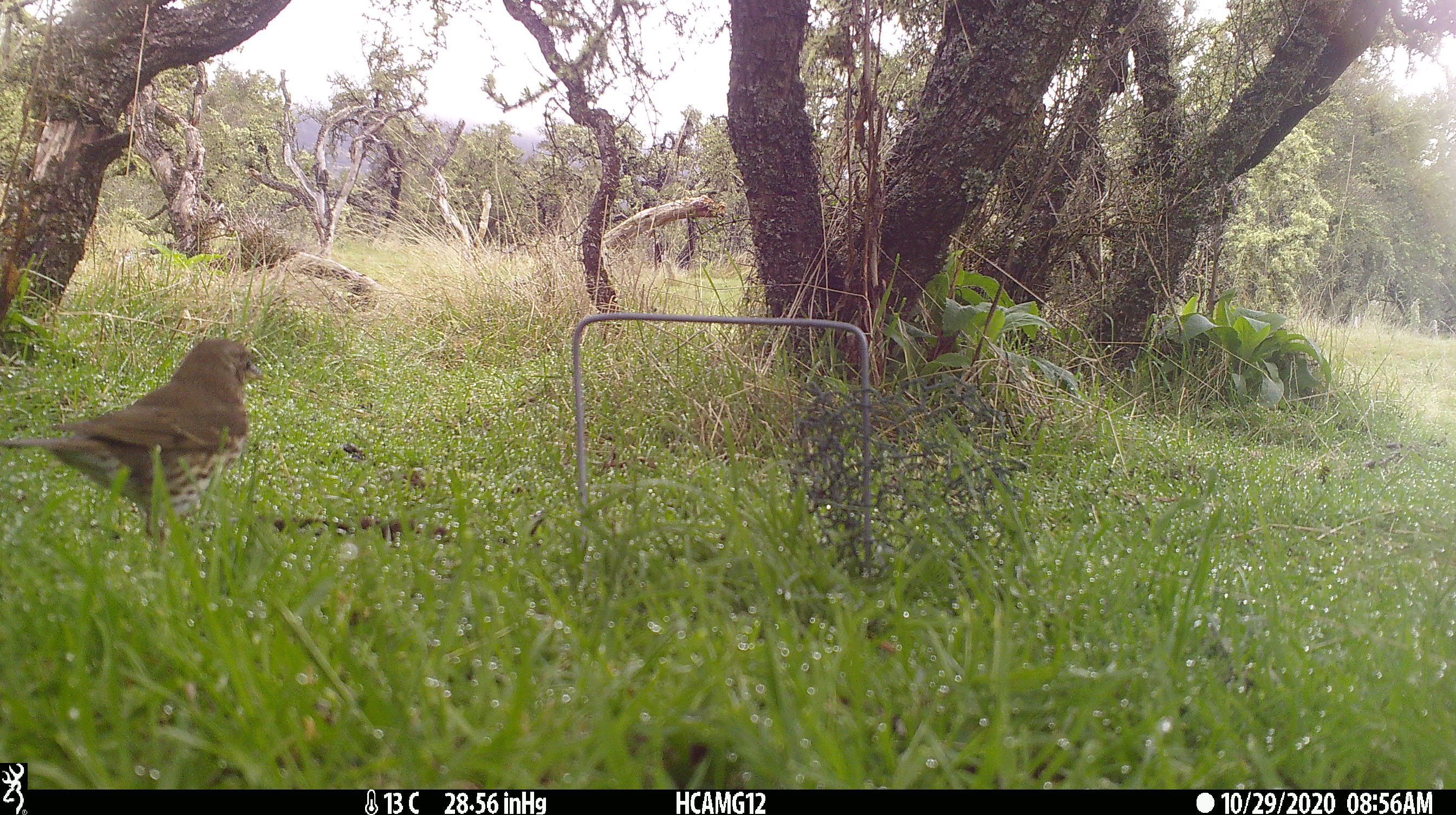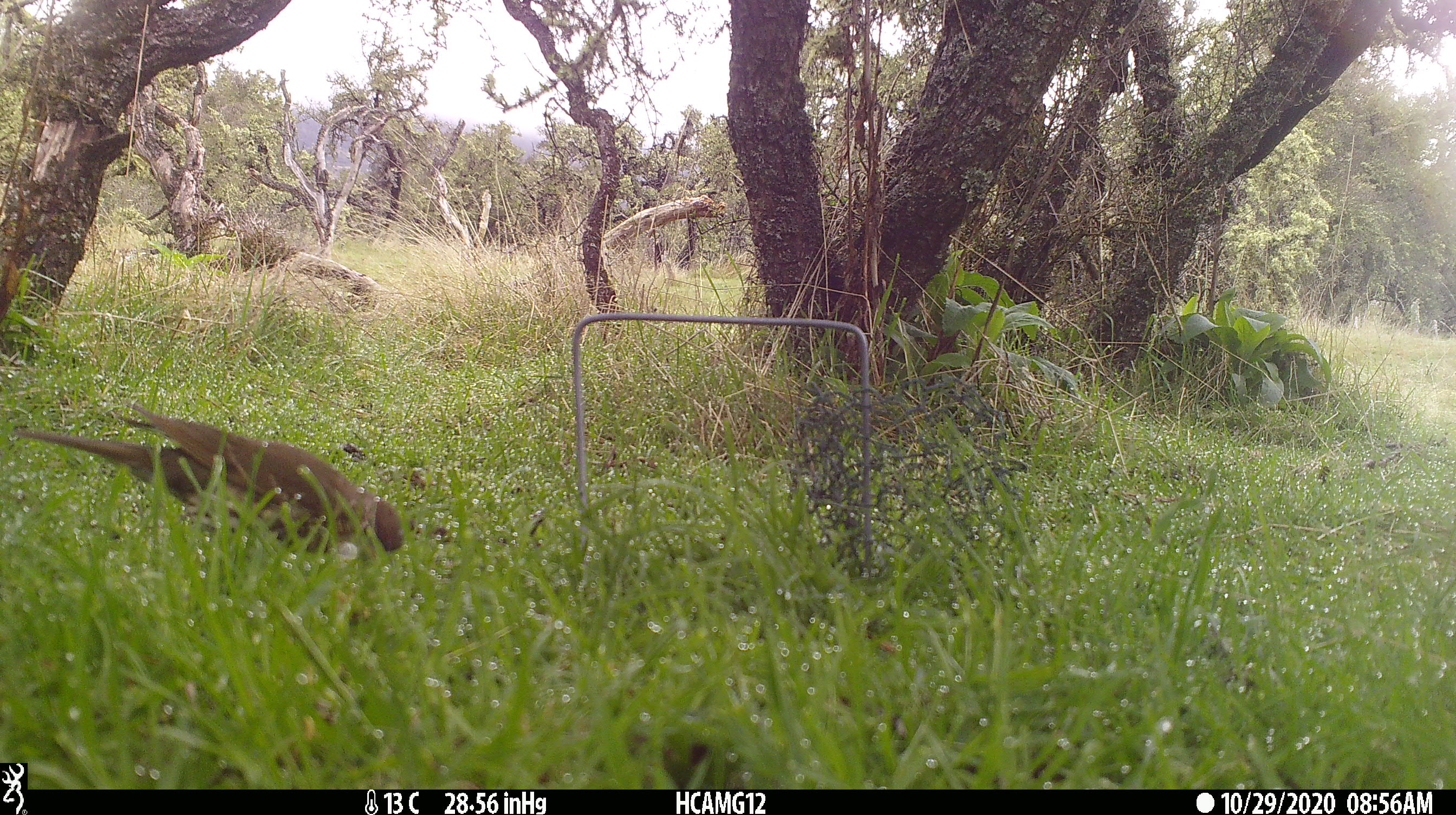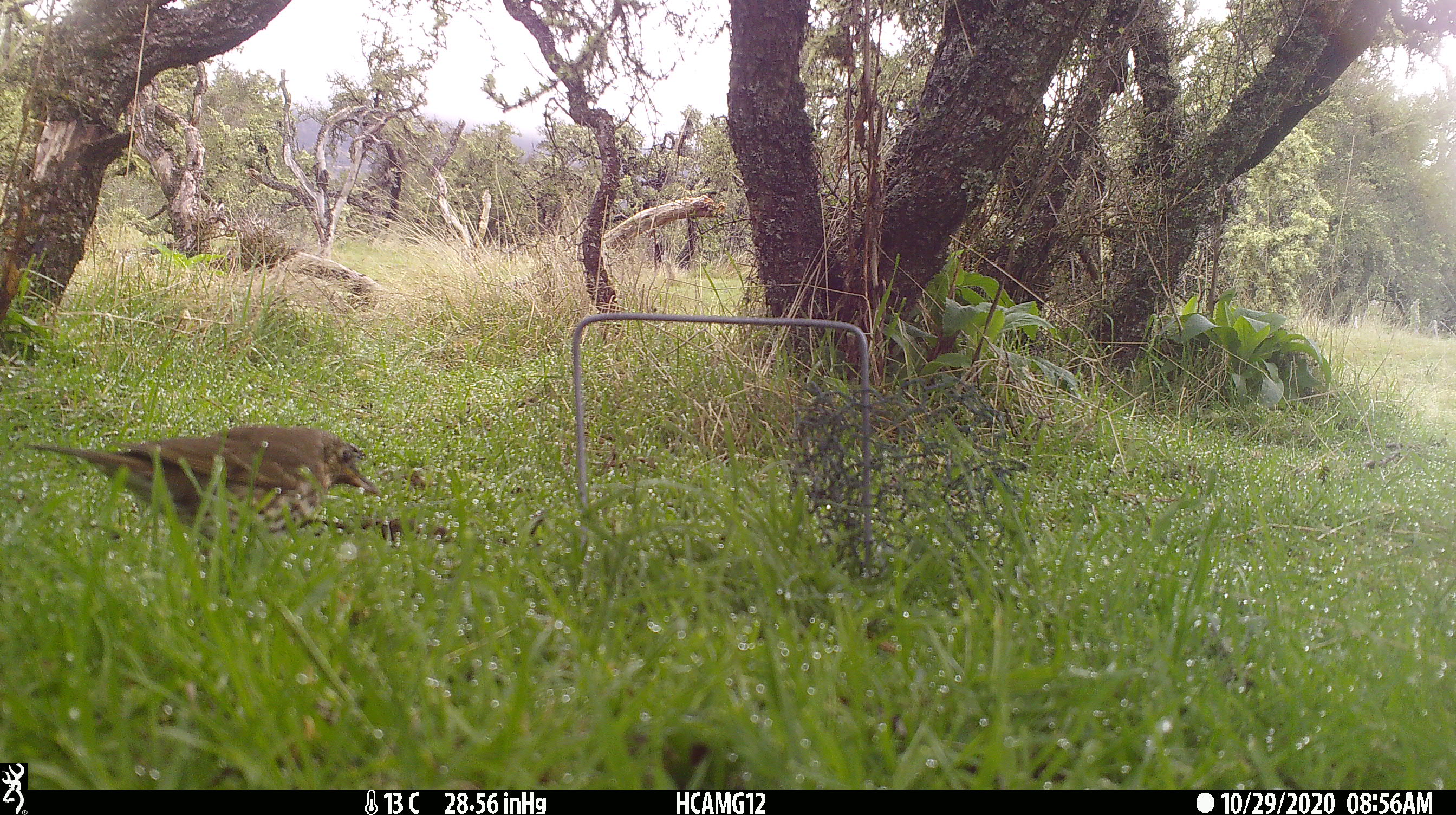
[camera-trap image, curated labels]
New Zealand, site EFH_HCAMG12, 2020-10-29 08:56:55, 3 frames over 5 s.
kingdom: Animalia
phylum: Chordata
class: Aves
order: Passeriformes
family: Turdidae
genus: Turdus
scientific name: Turdus philomelos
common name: song thrush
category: thrush